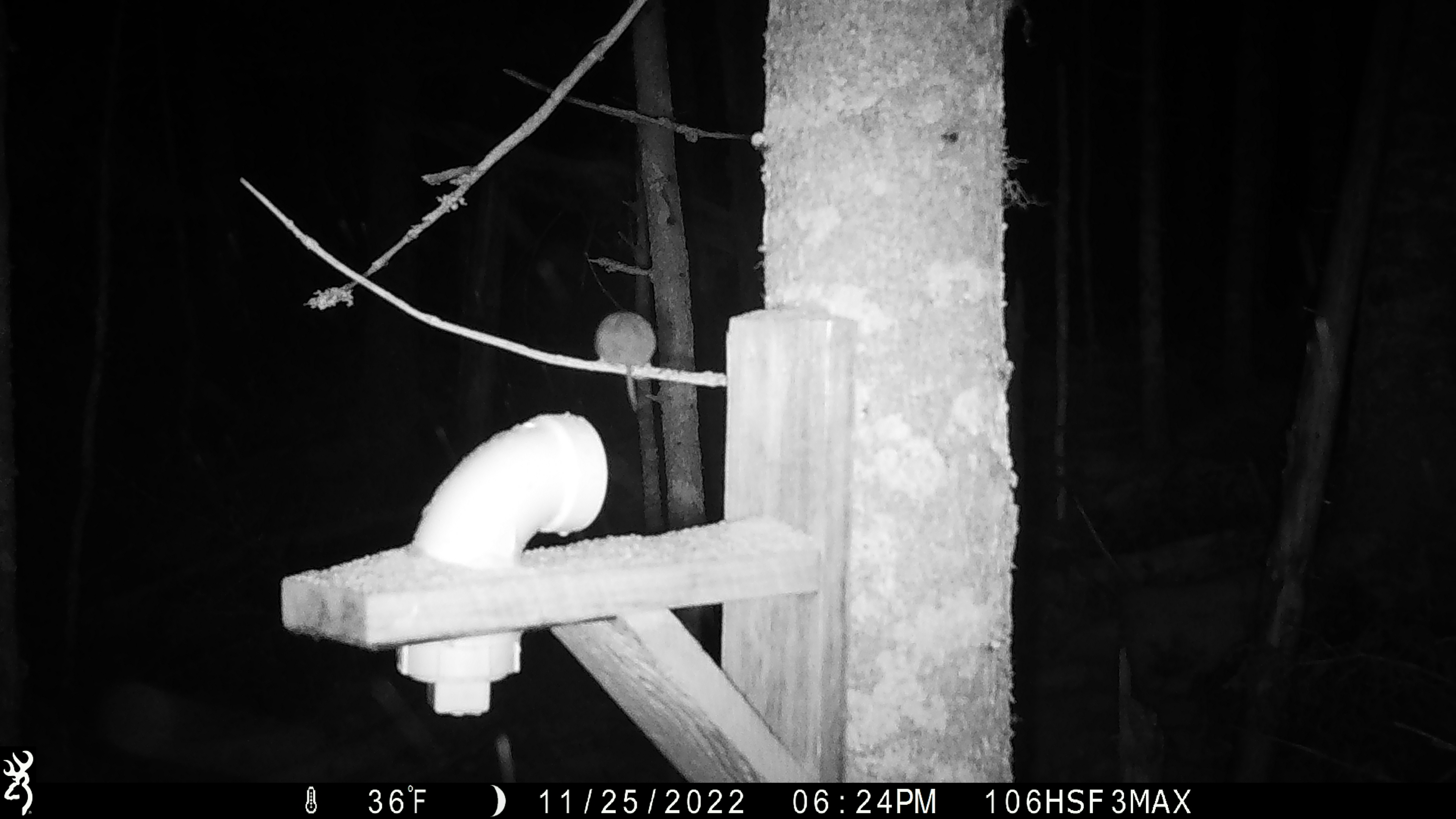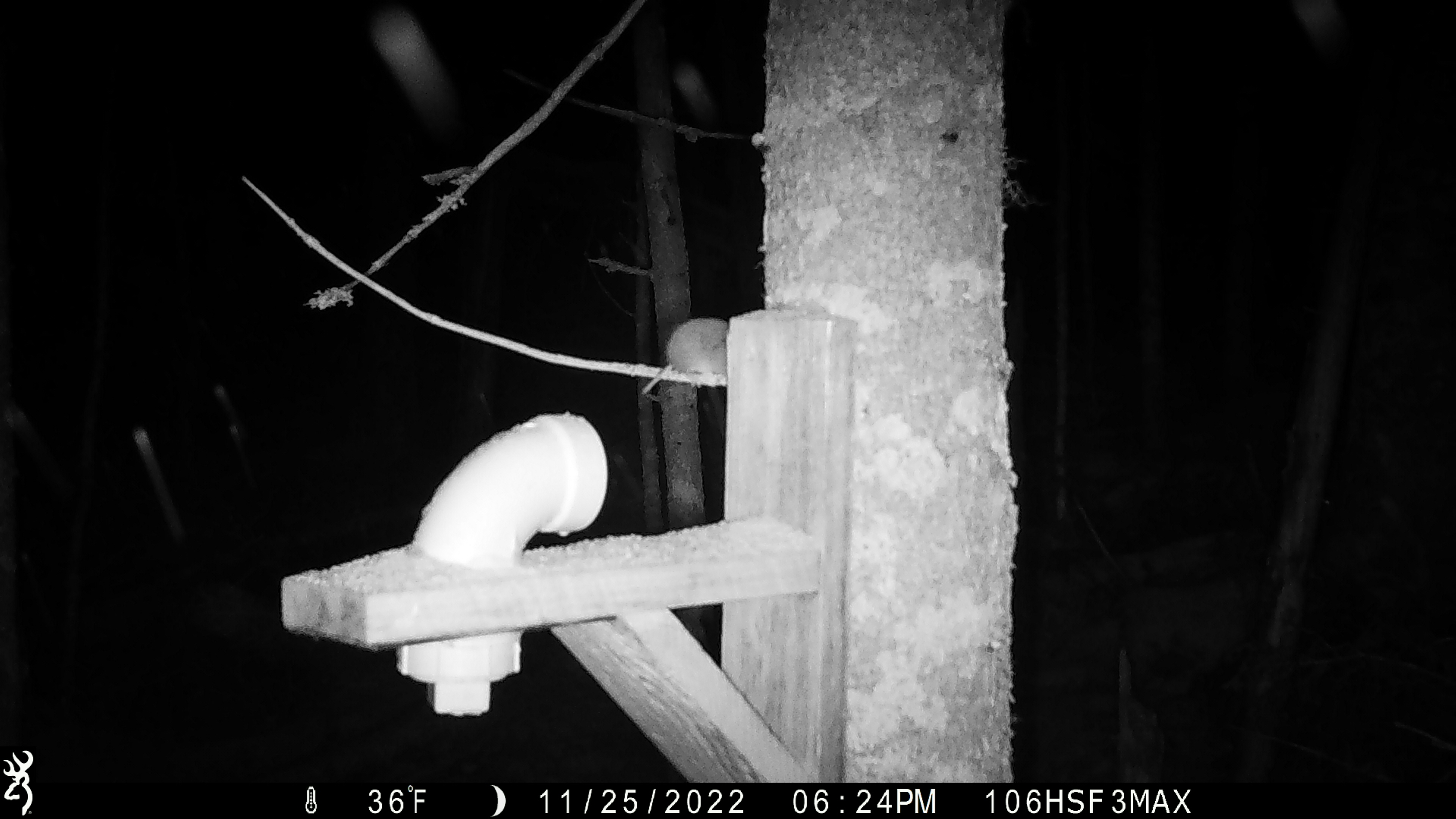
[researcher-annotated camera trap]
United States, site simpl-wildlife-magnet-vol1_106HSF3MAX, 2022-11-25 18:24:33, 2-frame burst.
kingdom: Animalia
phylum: Chordata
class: Mammalia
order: Rodentia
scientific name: Rodentia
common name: mouse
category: mouse sp.